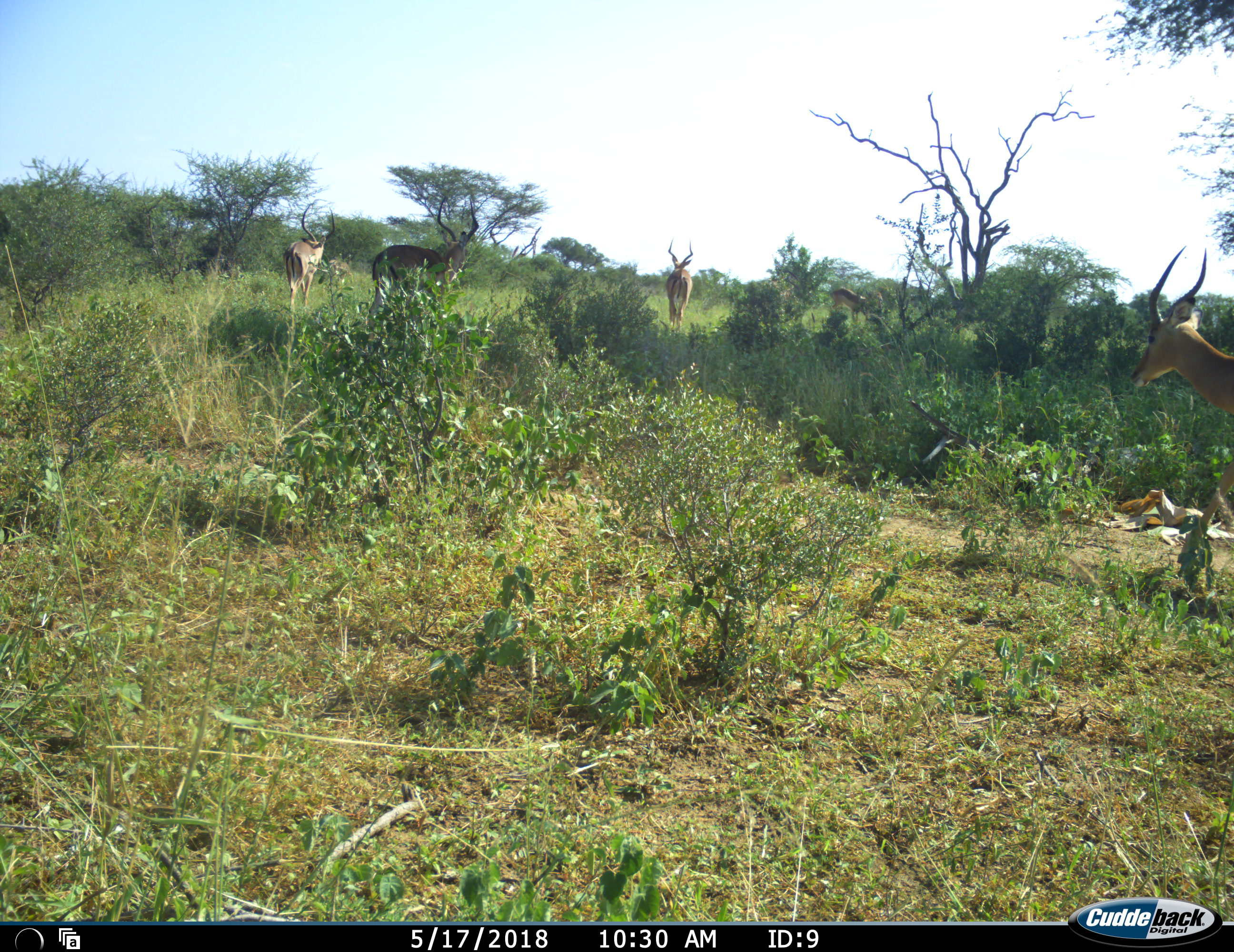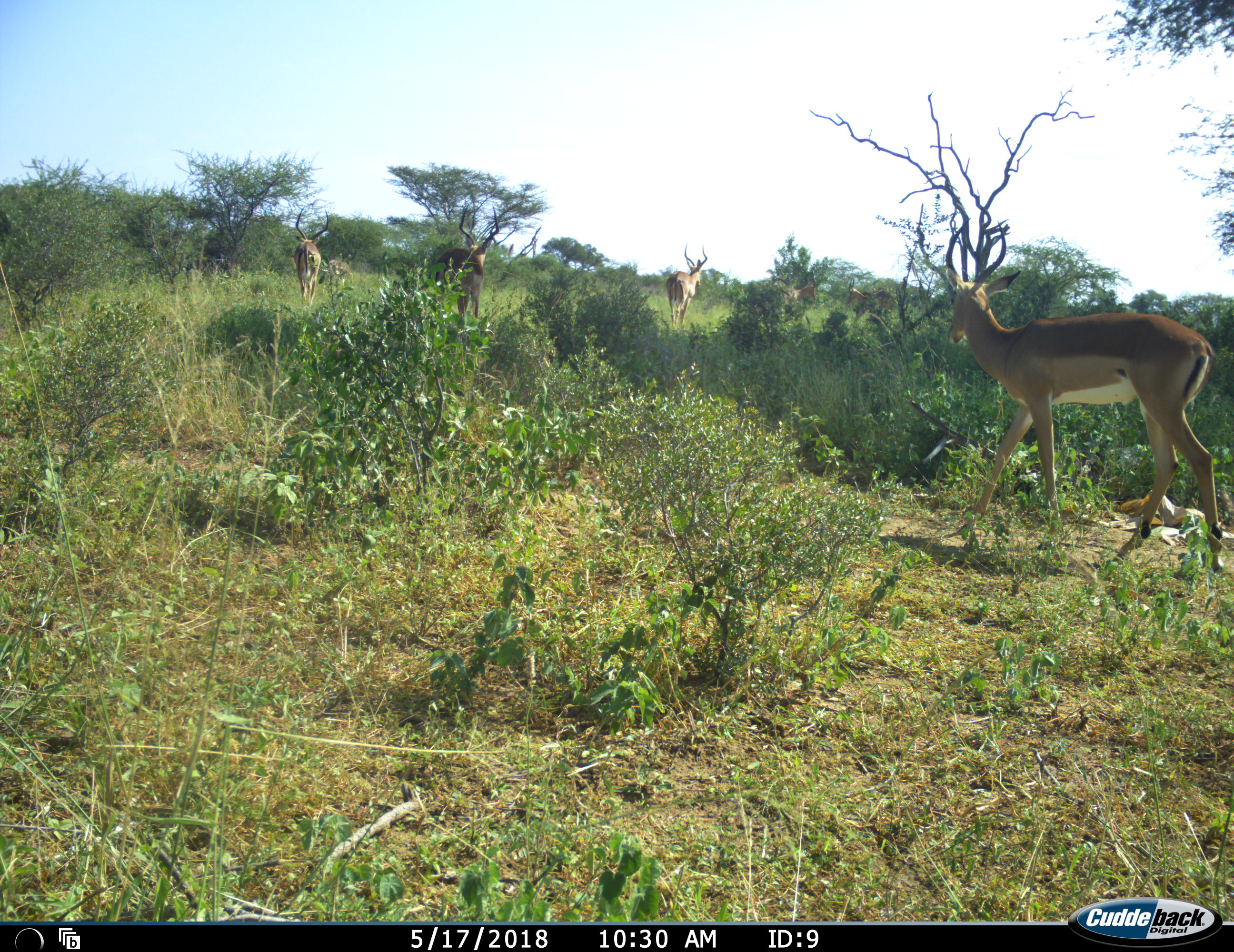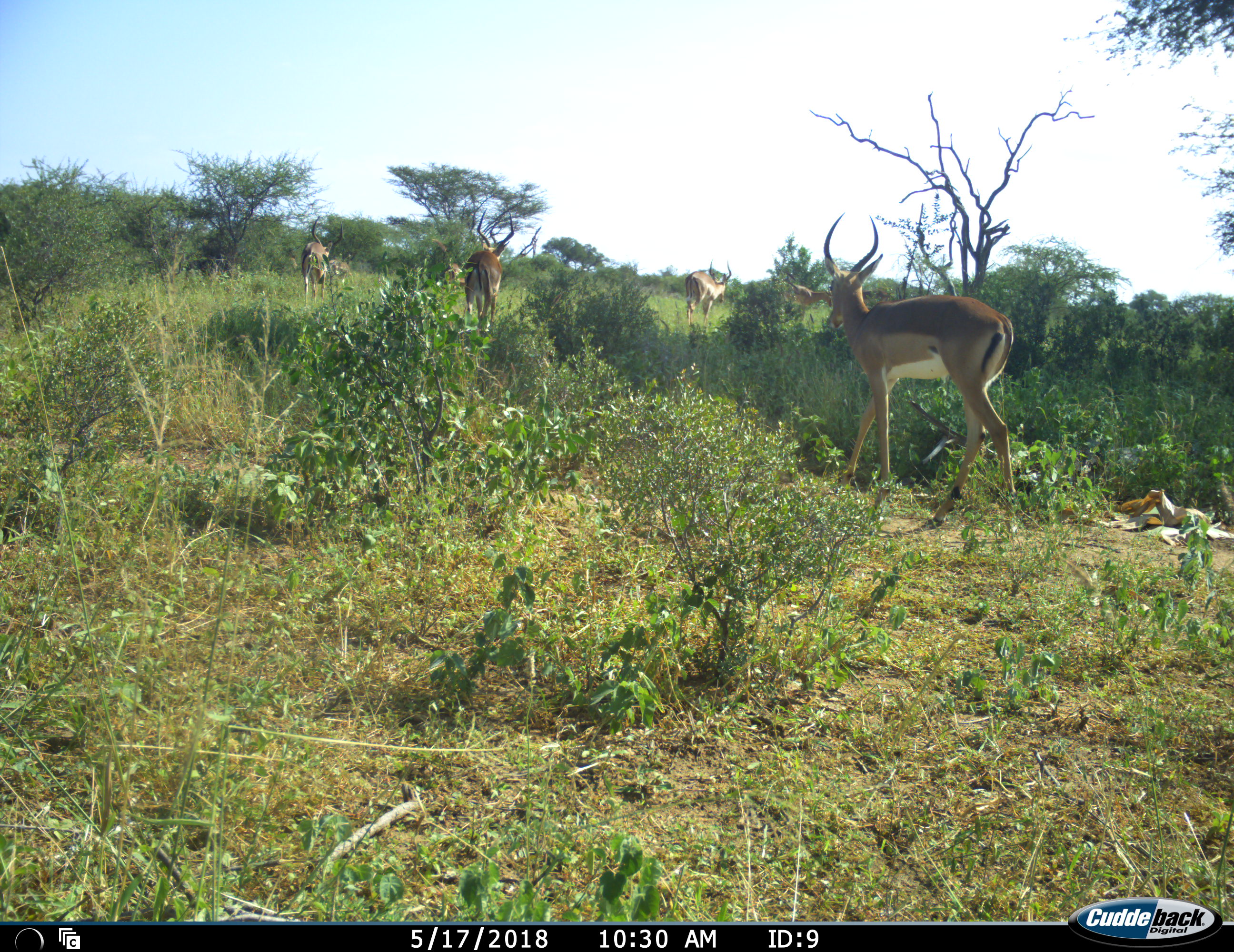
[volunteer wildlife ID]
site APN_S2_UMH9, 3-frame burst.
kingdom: Animalia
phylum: Chordata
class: Mammalia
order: Artiodactyla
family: Bovidae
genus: Aepyceros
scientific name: Aepyceros melampus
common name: impala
Impala (Aepyceros melampus), count 6. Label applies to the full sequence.